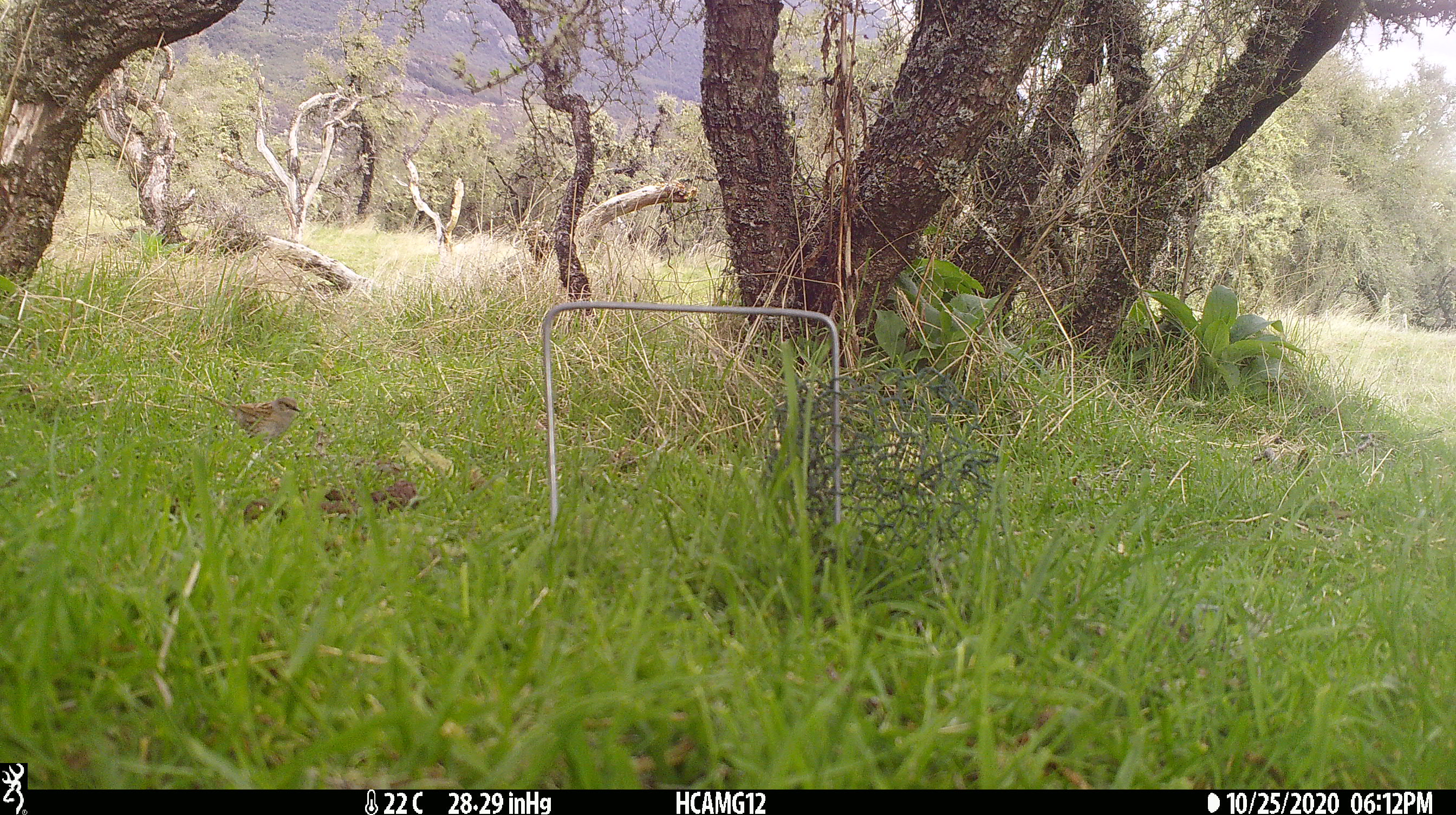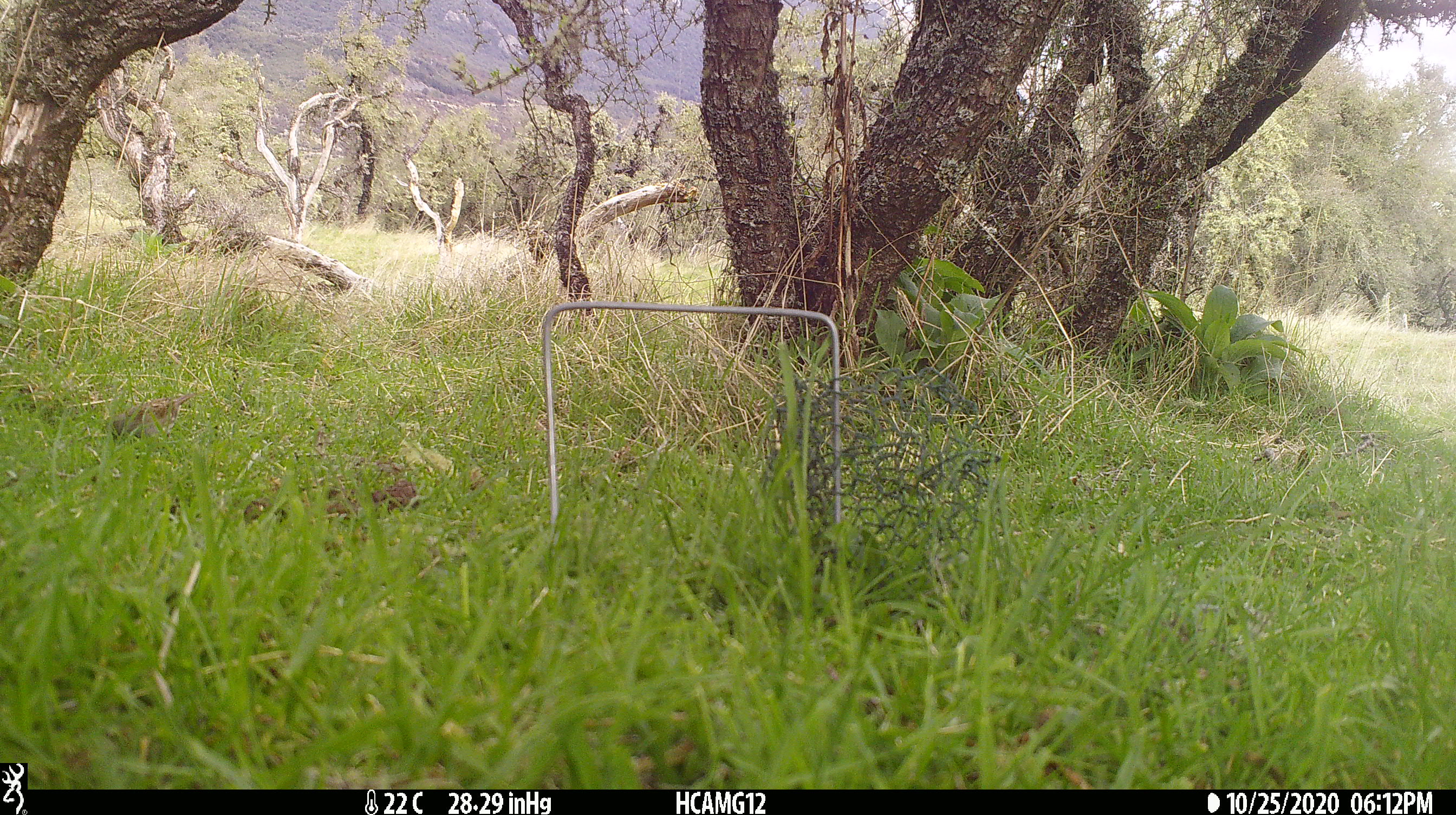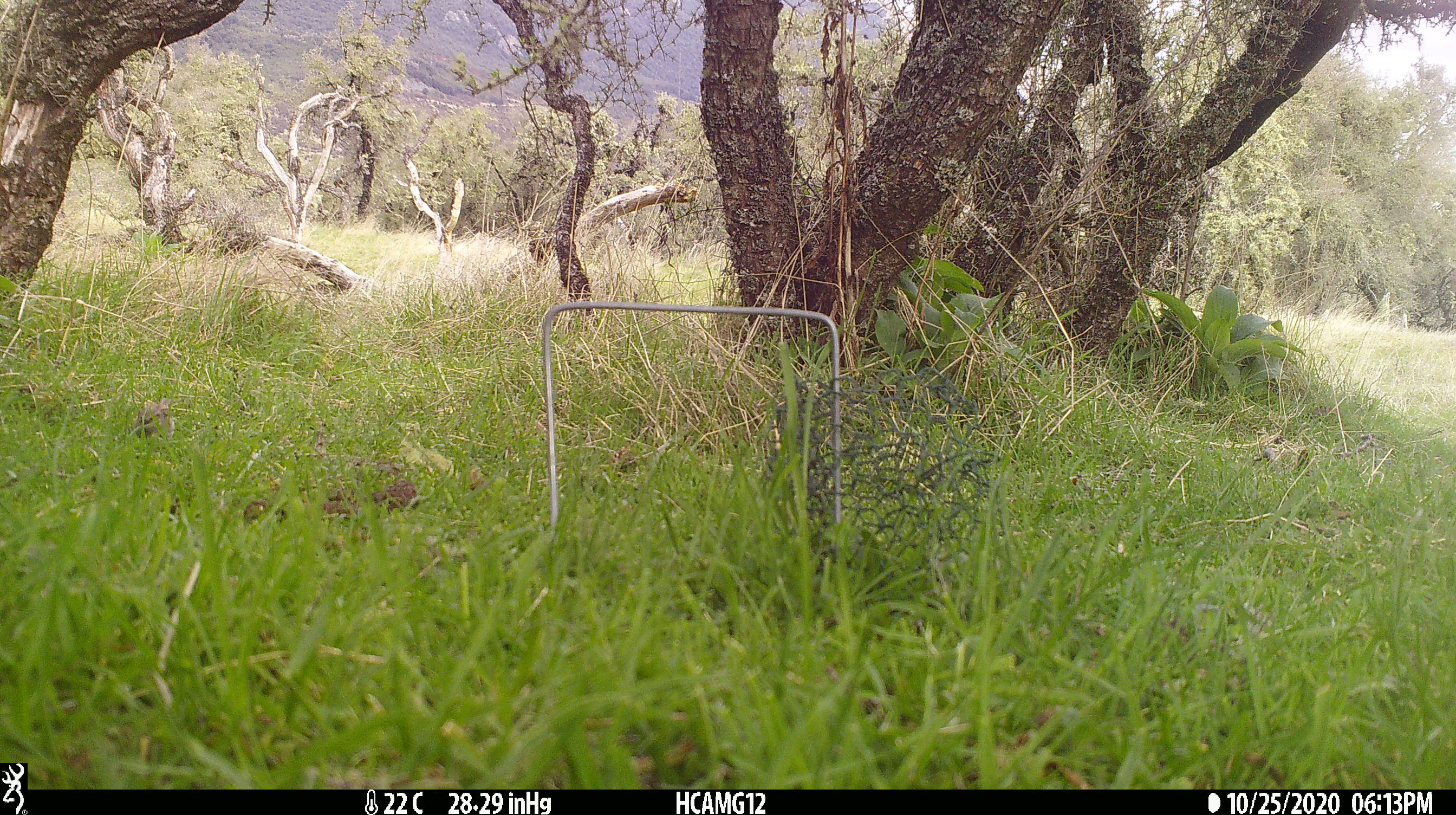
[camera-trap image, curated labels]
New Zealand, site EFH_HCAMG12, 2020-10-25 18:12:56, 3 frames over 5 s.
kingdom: Animalia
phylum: Chordata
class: Aves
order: Passeriformes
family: Prunellidae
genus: Prunella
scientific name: Prunella modularis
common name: dunnock